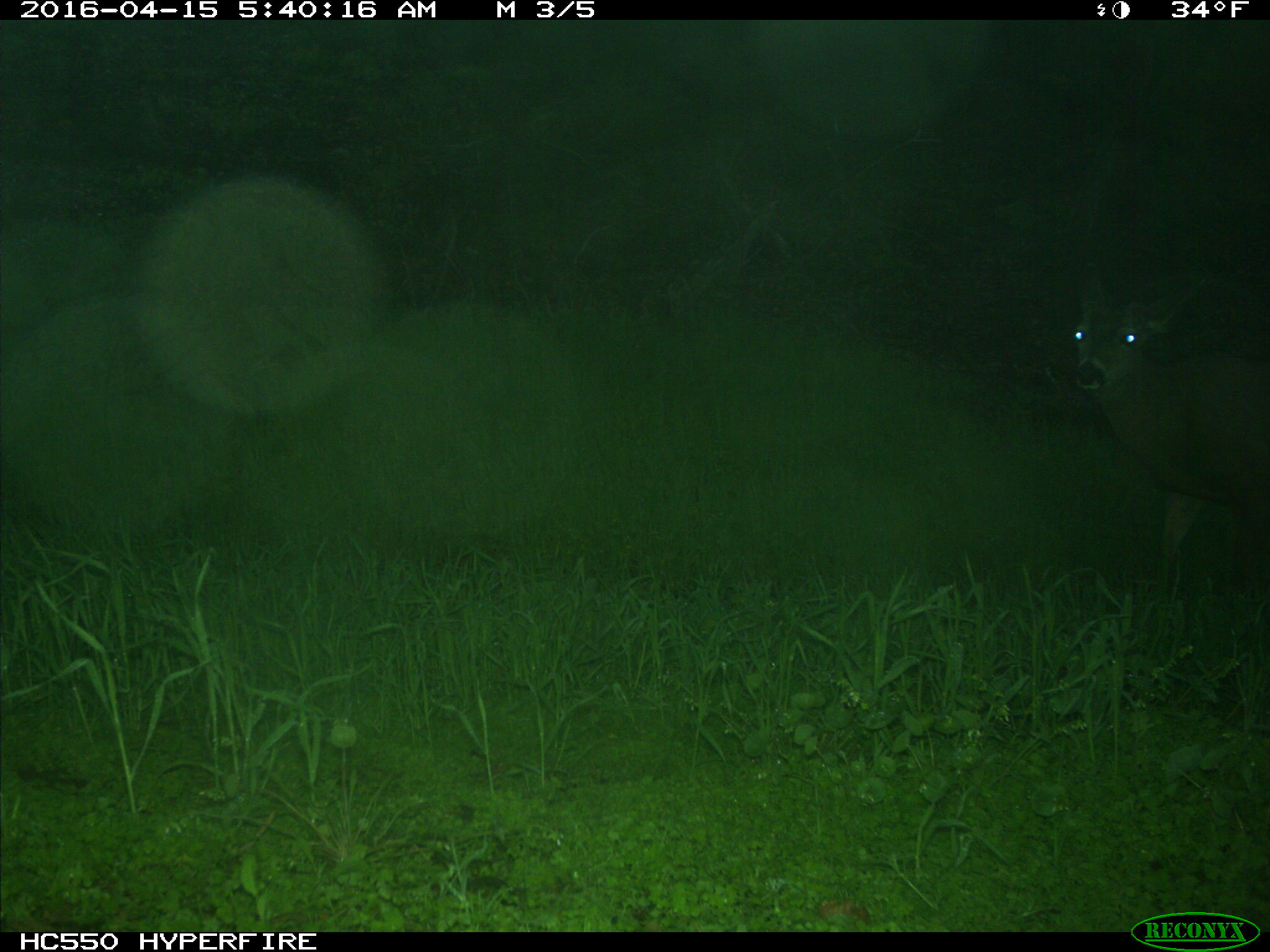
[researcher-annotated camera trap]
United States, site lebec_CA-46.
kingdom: Animalia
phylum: Chordata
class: Mammalia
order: Artiodactyla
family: Cervidae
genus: Odocoileus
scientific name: Odocoileus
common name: deer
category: unidentified deer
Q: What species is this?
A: Unidentified deer (deer) (Odocoileus).